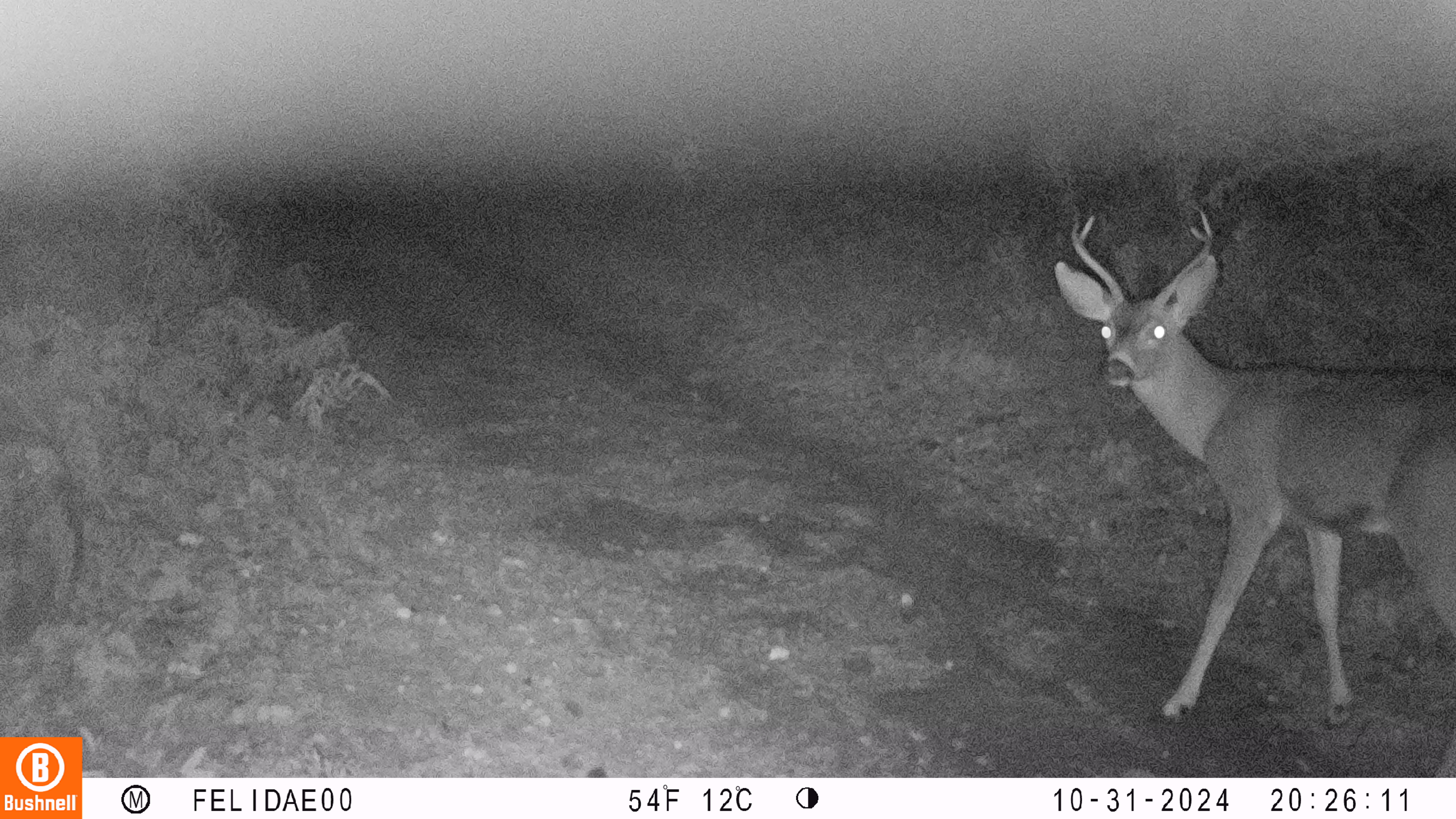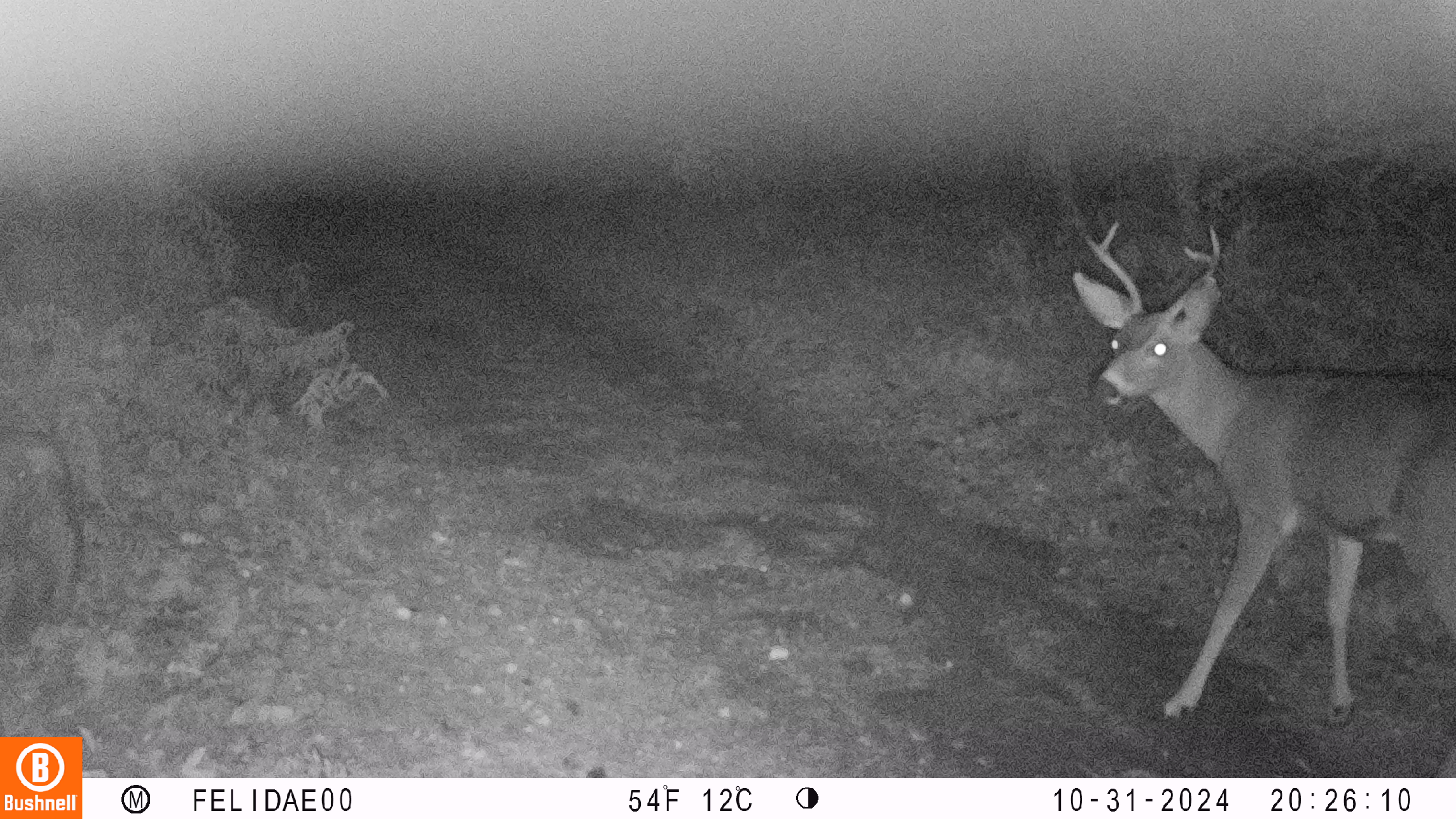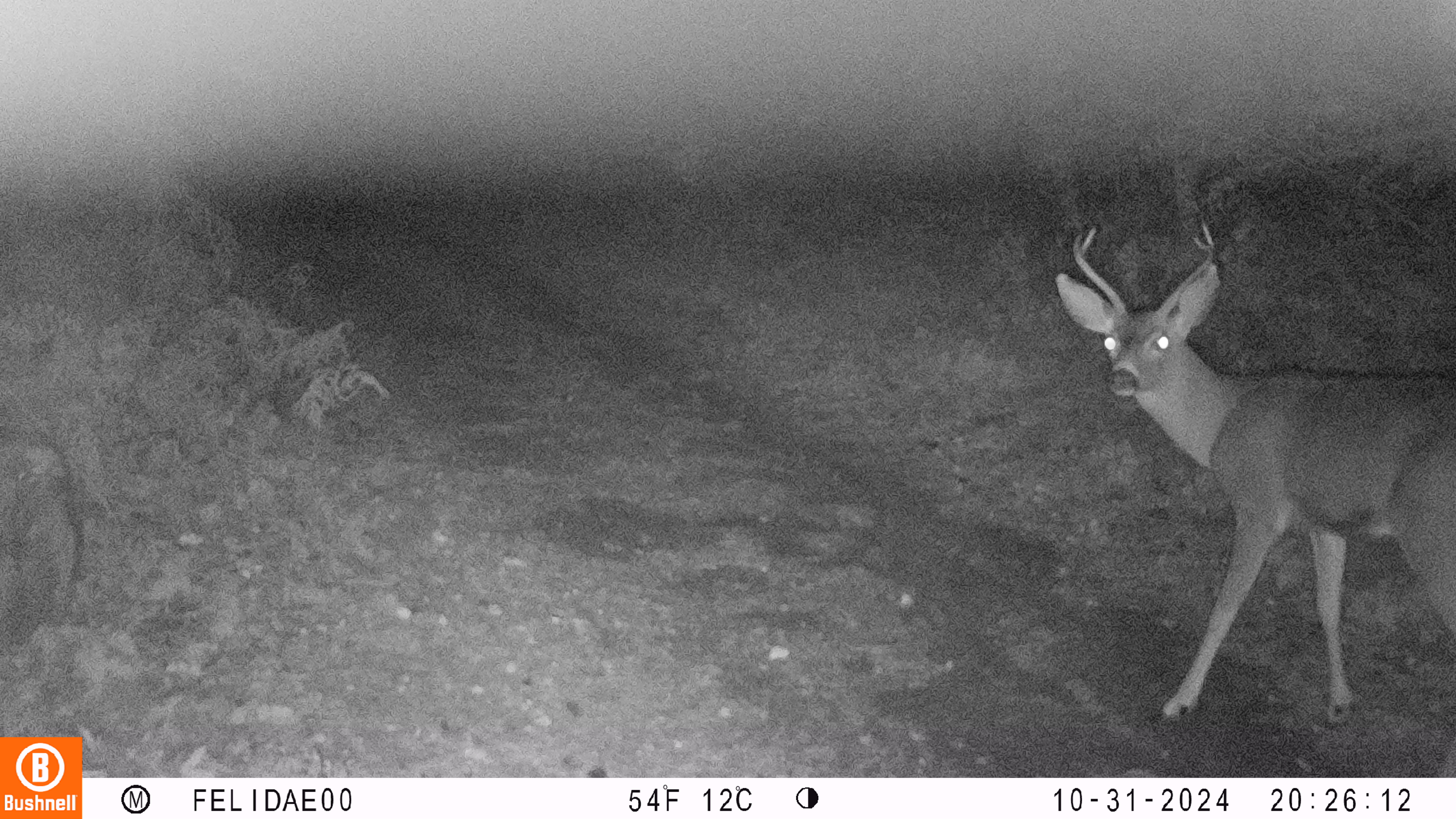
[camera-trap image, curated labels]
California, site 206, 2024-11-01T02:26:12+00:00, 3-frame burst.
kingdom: Animalia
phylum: Chordata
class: Mammalia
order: Artiodactyla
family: Cervidae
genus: Odocoileus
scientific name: Odocoileus hemionus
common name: mule deer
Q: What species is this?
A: Mule deer (Odocoileus hemionus).